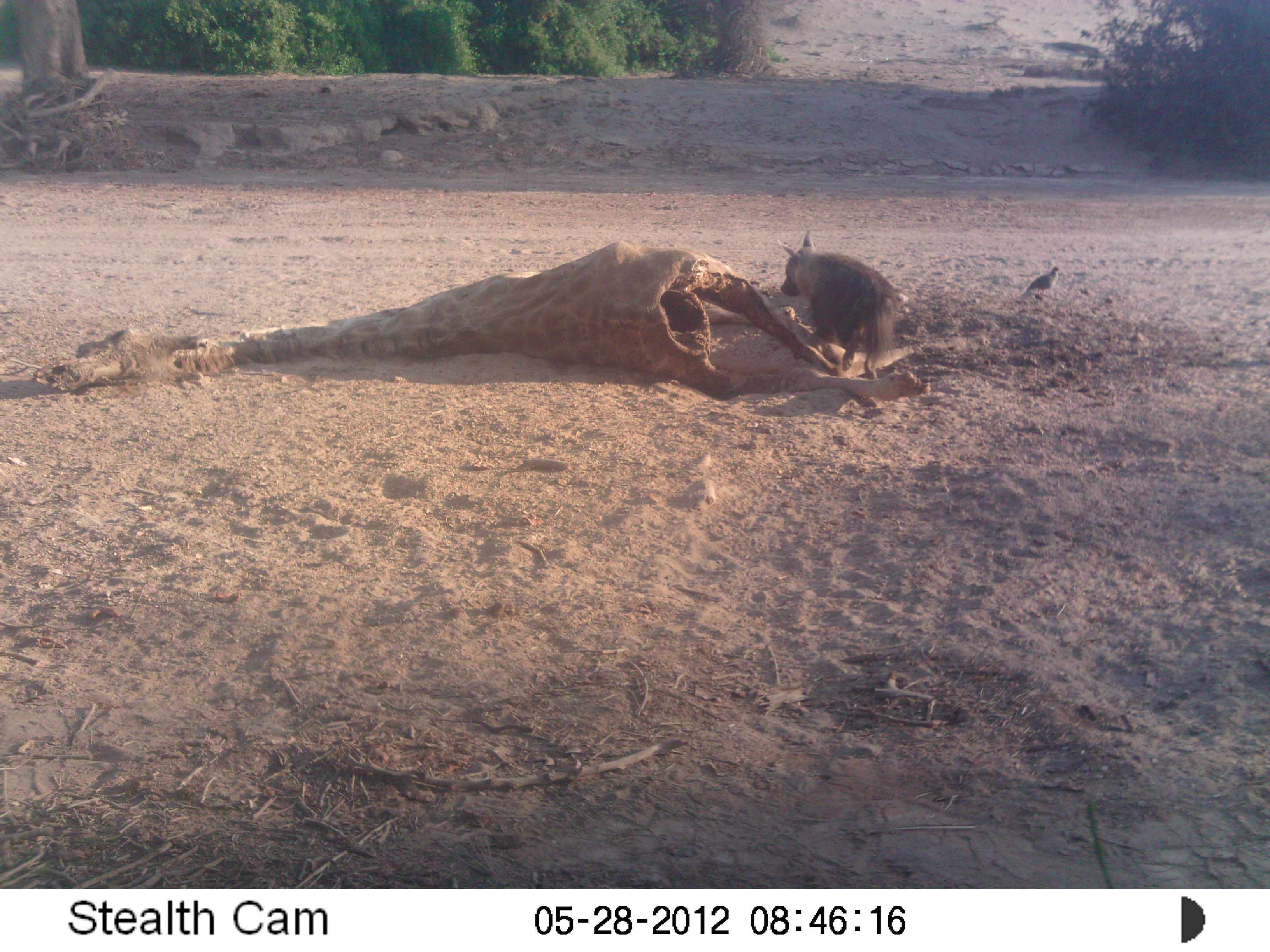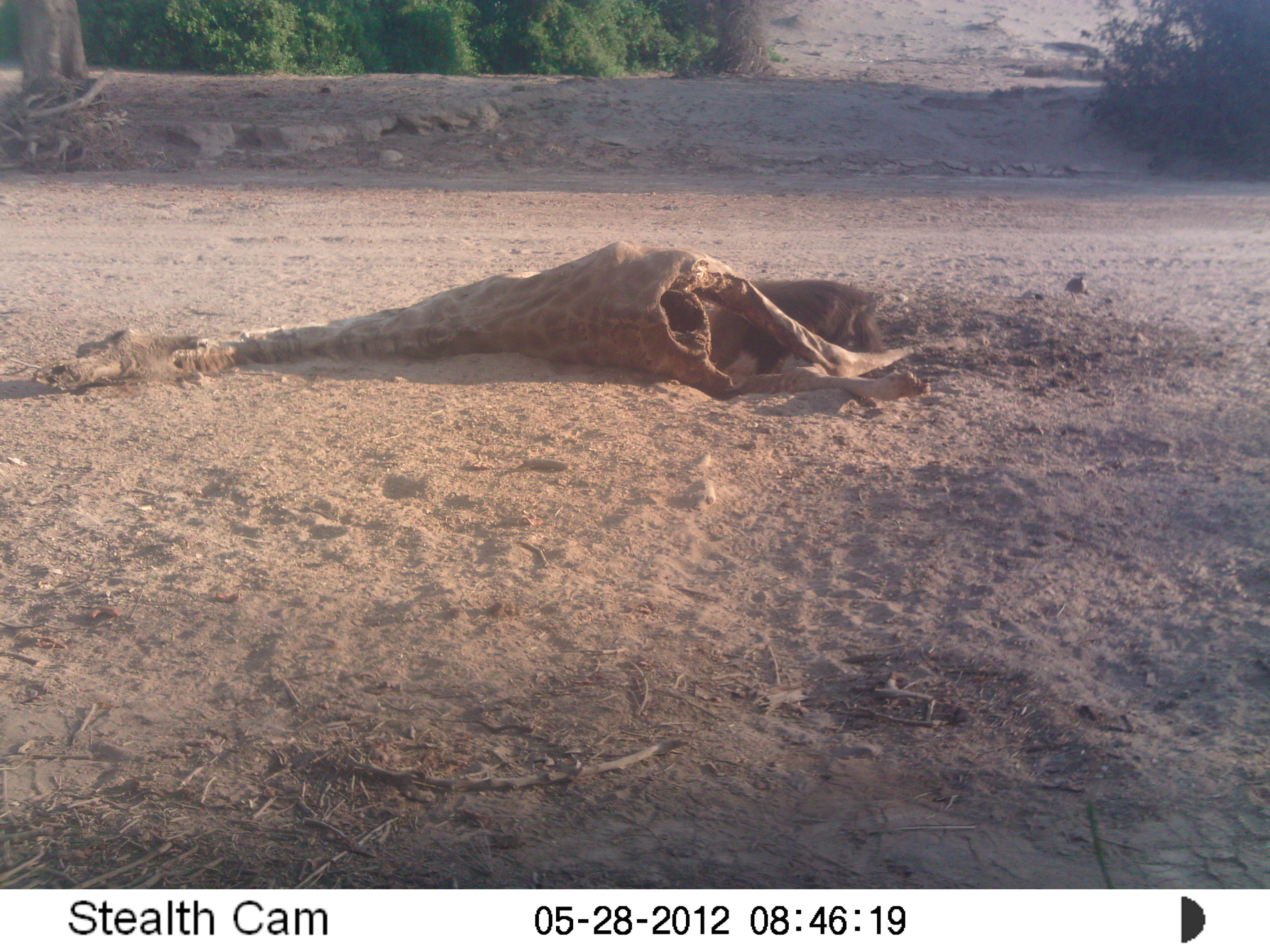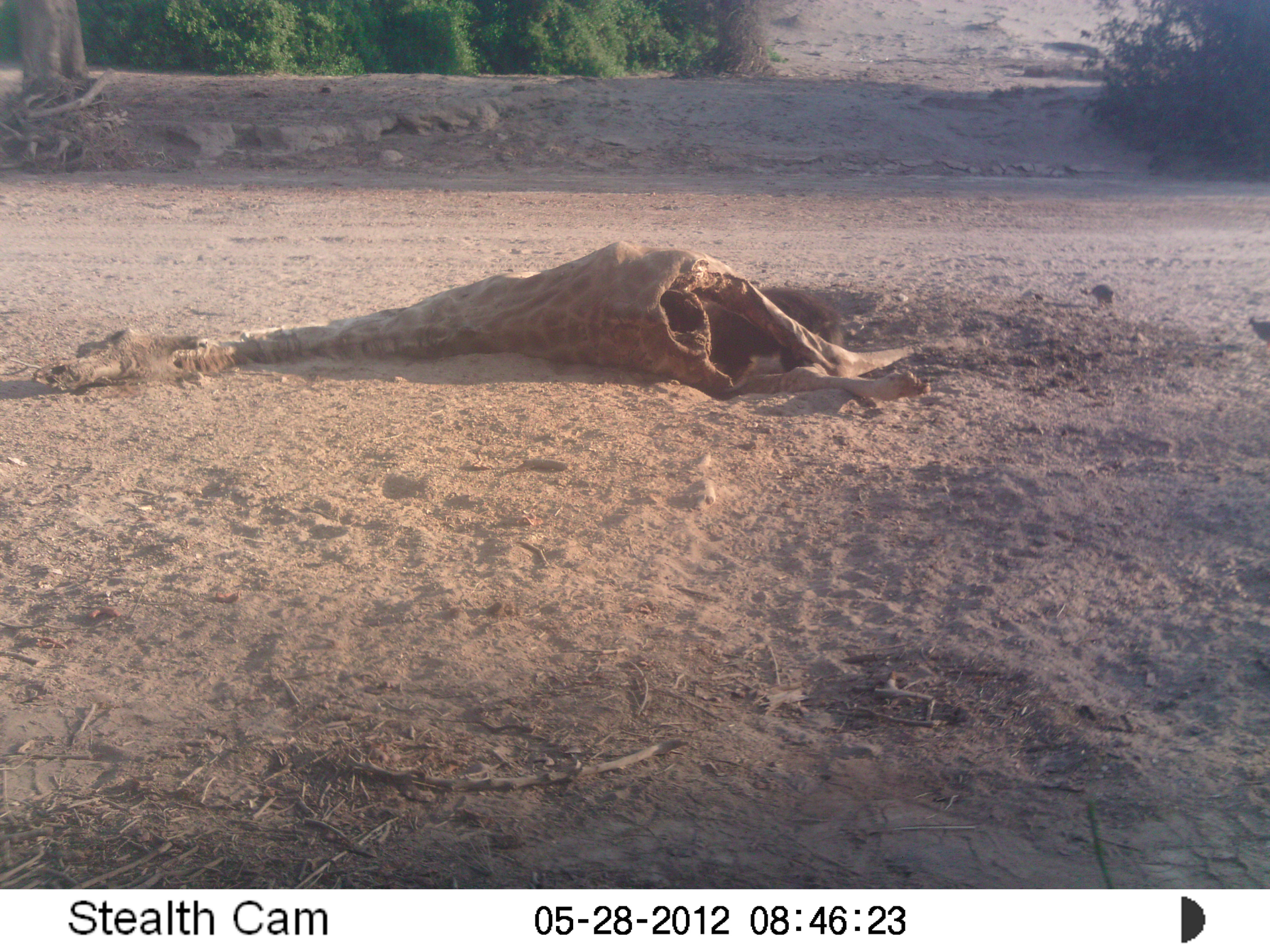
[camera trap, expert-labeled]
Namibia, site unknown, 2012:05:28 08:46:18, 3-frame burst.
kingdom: Animalia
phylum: Chordata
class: Mammalia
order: Carnivora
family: Hyaenidae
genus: Parahyaena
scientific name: Parahyaena brunnea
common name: brown hyena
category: hyaena brunnea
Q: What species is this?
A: Hyaena brunnea (brown hyena) (Parahyaena brunnea).